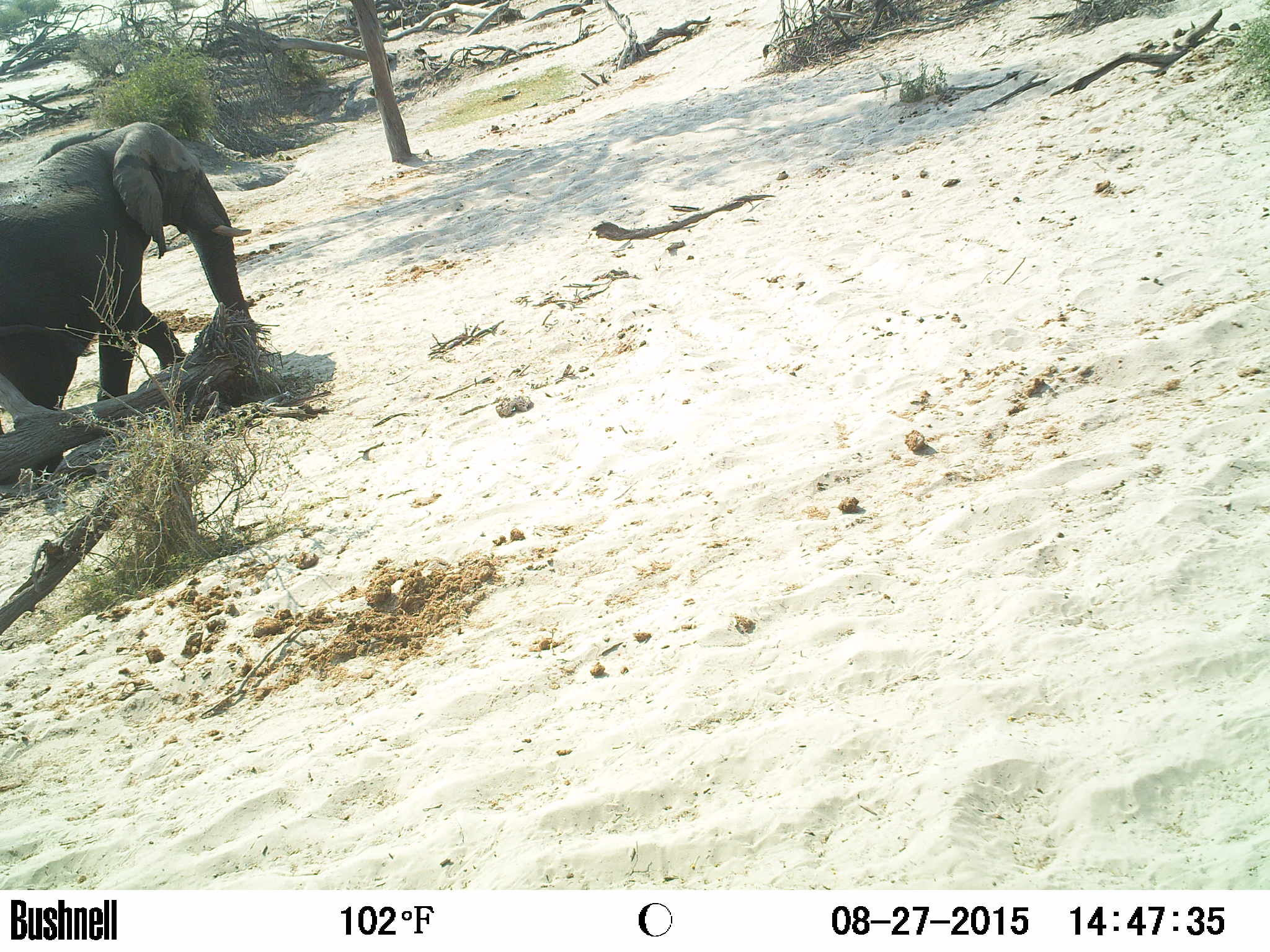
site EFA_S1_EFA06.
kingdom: Animalia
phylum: Chordata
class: Mammalia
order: Proboscidea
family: Elephantidae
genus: Loxodonta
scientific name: Loxodonta africana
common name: african bush elephant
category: elephant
Elephant (african bush elephant) (Loxodonta africana), count 1. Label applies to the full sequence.